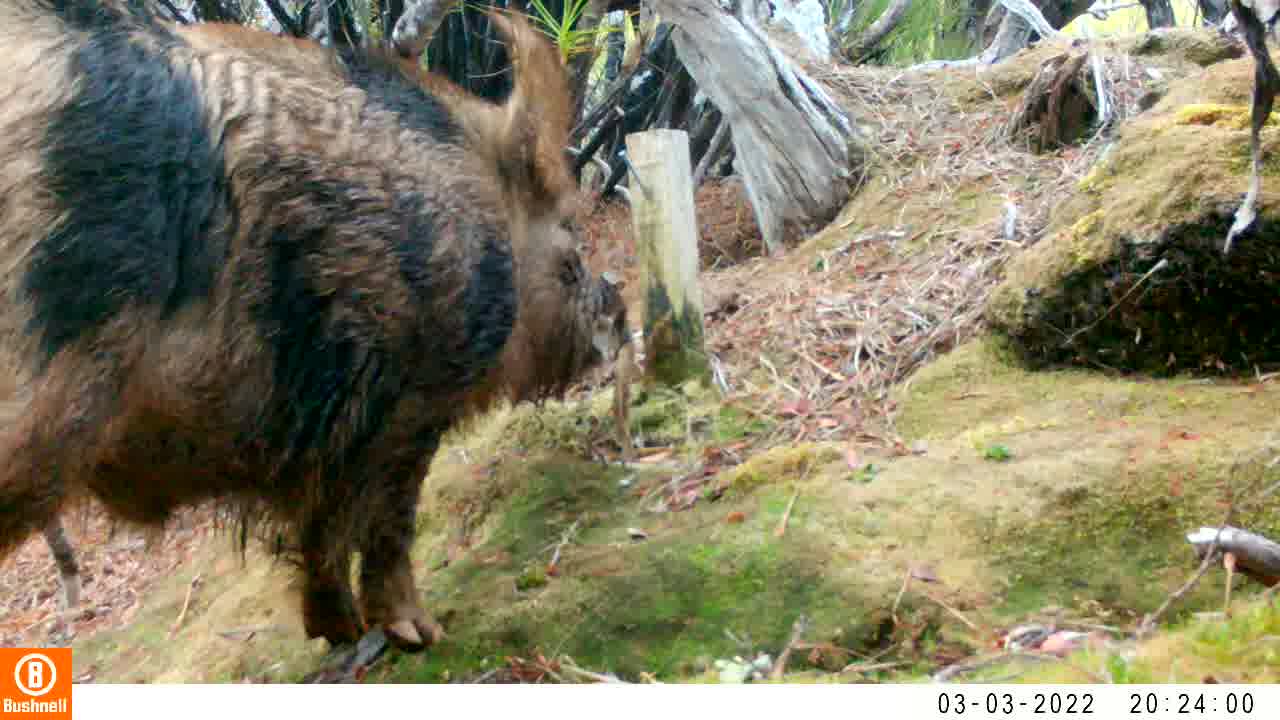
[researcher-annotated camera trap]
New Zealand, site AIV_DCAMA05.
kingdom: Animalia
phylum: Chordata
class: Mammalia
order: Artiodactyla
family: Suidae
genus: Sus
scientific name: Sus scrofa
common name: pig